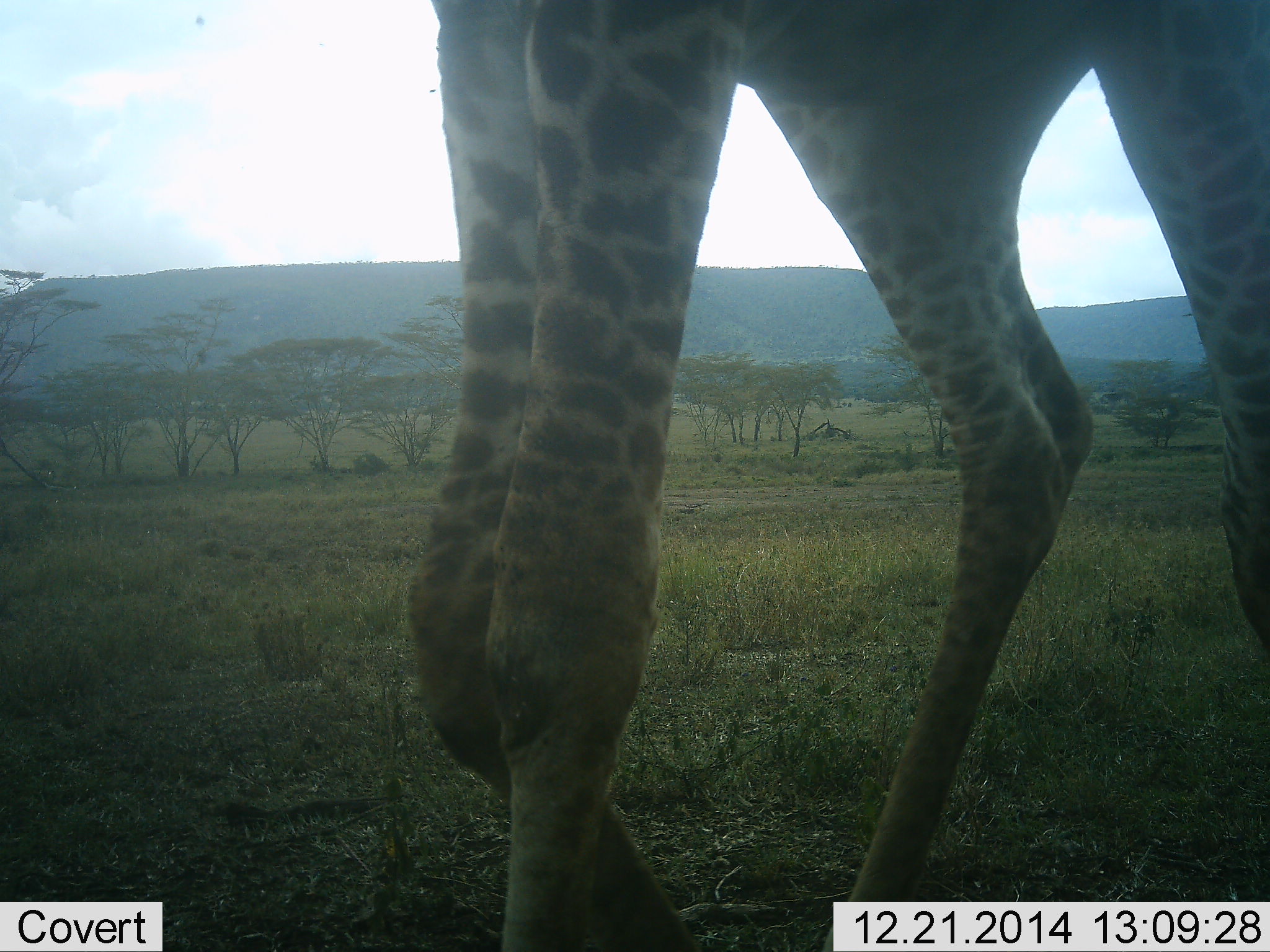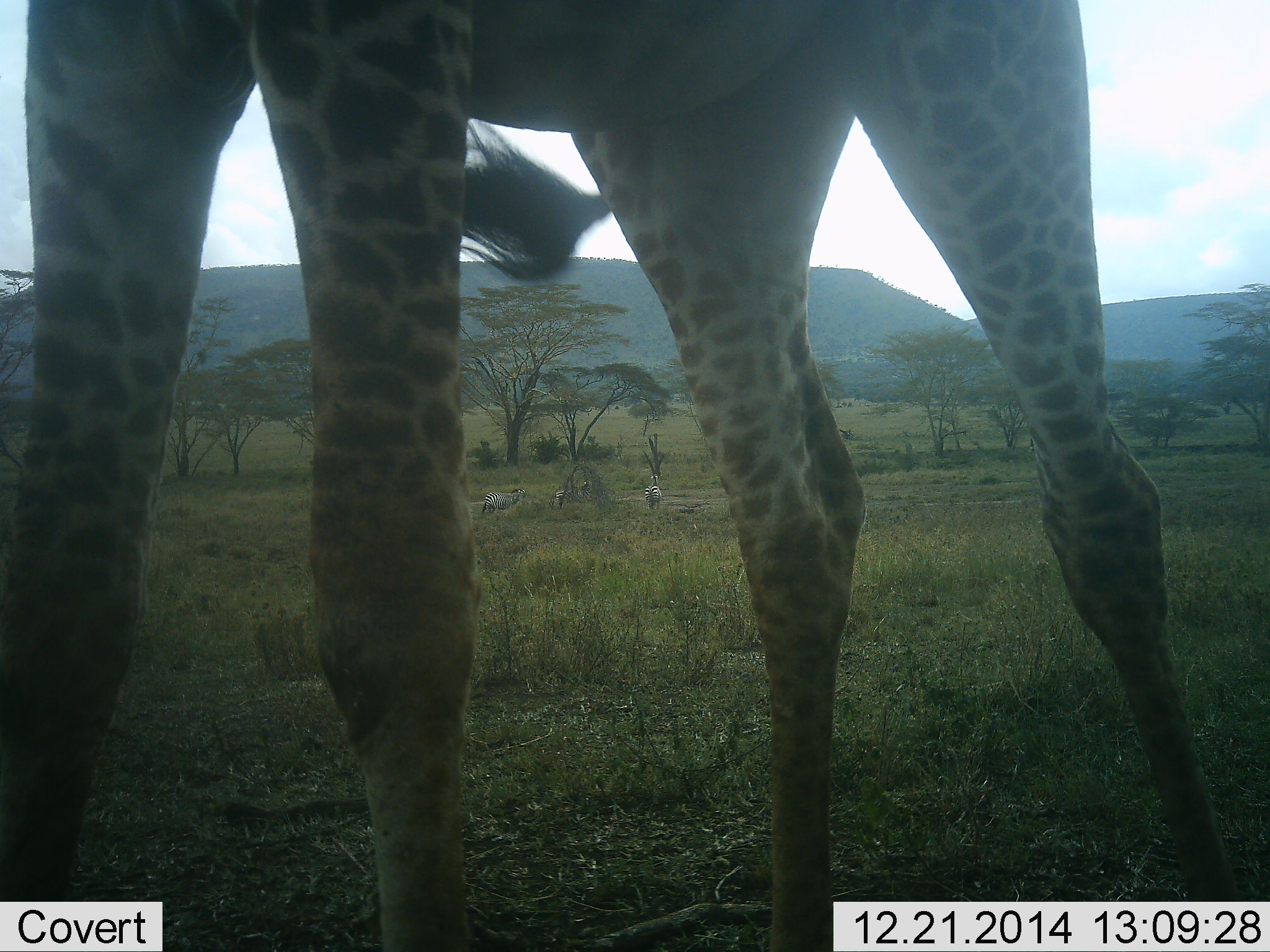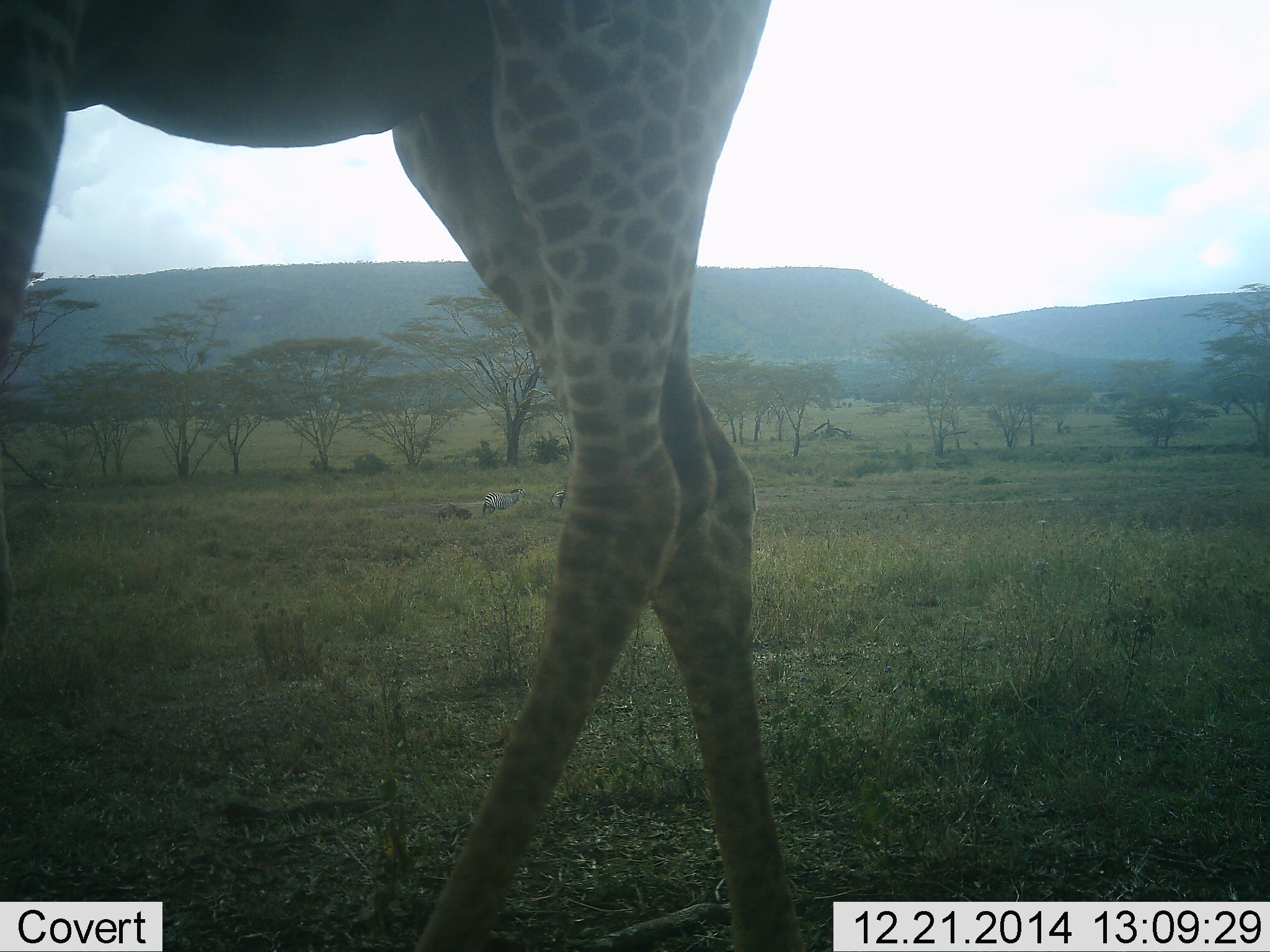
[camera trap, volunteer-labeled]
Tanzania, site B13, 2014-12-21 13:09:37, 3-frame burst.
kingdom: Animalia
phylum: Chordata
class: Mammalia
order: Artiodactyla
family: Giraffidae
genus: Giraffa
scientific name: Giraffa camelopardalis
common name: giraffe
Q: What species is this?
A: Giraffe (Giraffa camelopardalis).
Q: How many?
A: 1.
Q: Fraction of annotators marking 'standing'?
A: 22%.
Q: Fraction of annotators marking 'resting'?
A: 0%.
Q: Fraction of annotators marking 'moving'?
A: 89%.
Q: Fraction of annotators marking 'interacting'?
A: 0%.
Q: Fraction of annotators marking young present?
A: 0%.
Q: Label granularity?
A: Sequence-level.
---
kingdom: Animalia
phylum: Chordata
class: Mammalia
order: Perissodactyla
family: Equidae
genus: Equus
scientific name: Equus quagga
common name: plains zebra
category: zebra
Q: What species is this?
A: Zebra (plains zebra) (Equus quagga).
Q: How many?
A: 3.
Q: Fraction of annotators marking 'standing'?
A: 80%.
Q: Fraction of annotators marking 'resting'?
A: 0%.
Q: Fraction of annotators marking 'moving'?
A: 20%.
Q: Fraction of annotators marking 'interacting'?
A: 0%.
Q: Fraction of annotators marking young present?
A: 0%.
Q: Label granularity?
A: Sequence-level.